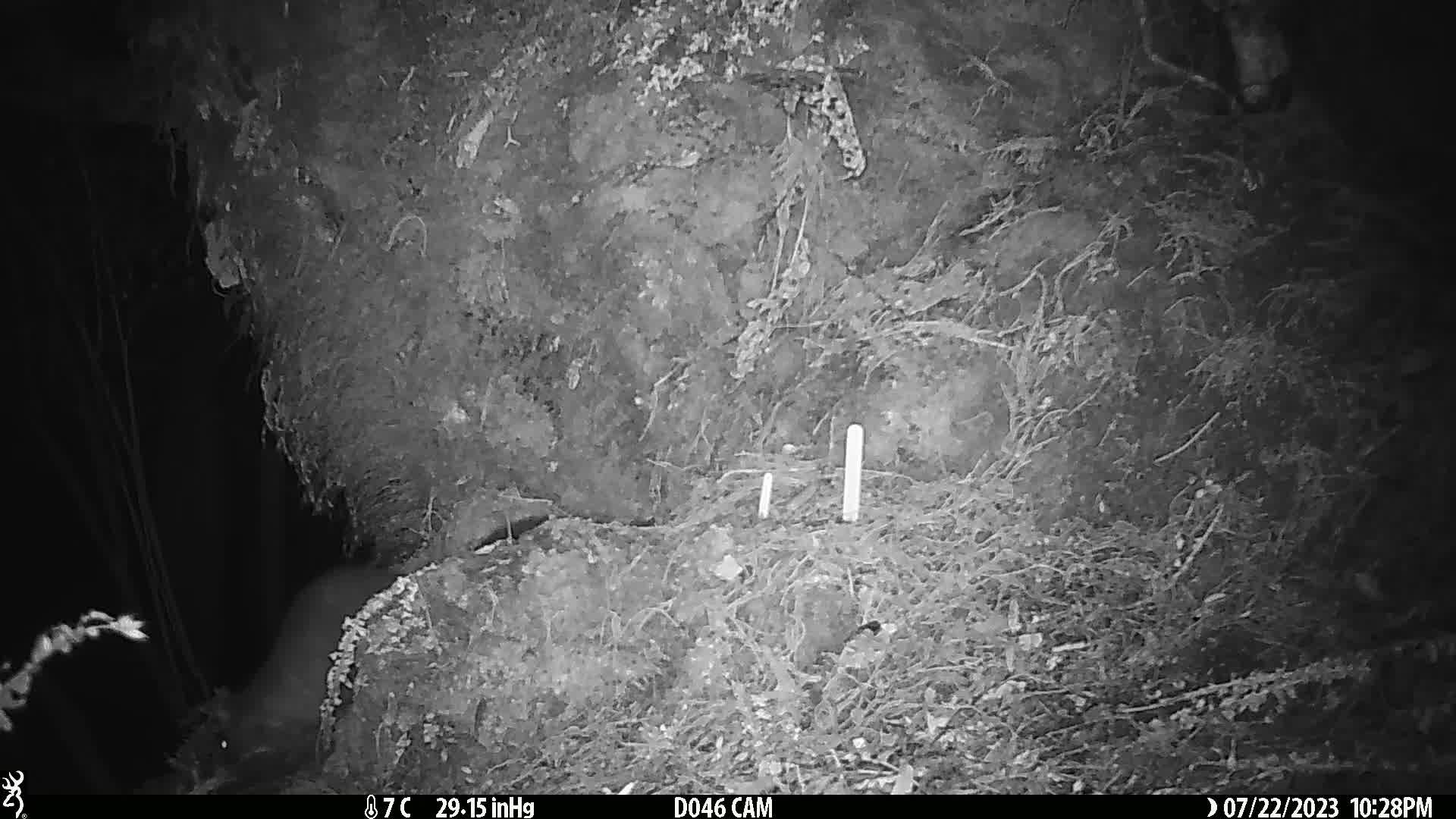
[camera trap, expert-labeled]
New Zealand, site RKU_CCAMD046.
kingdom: Animalia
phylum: Chordata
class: Mammalia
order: Diprotodontia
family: Phalangeridae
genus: Trichosurus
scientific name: Trichosurus vulpecula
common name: common brushtail possum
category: possum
Possum (common brushtail possum) (Trichosurus vulpecula).